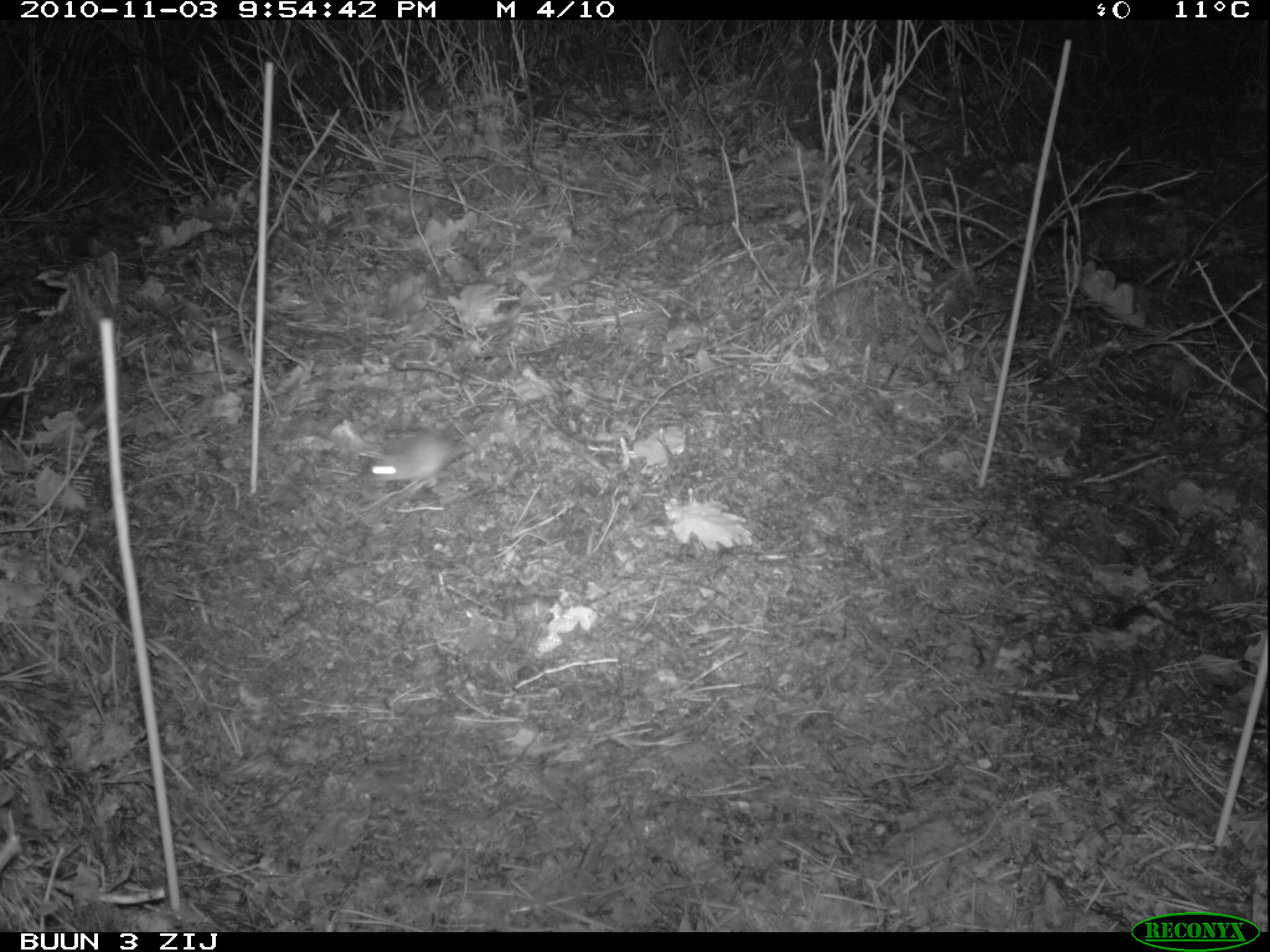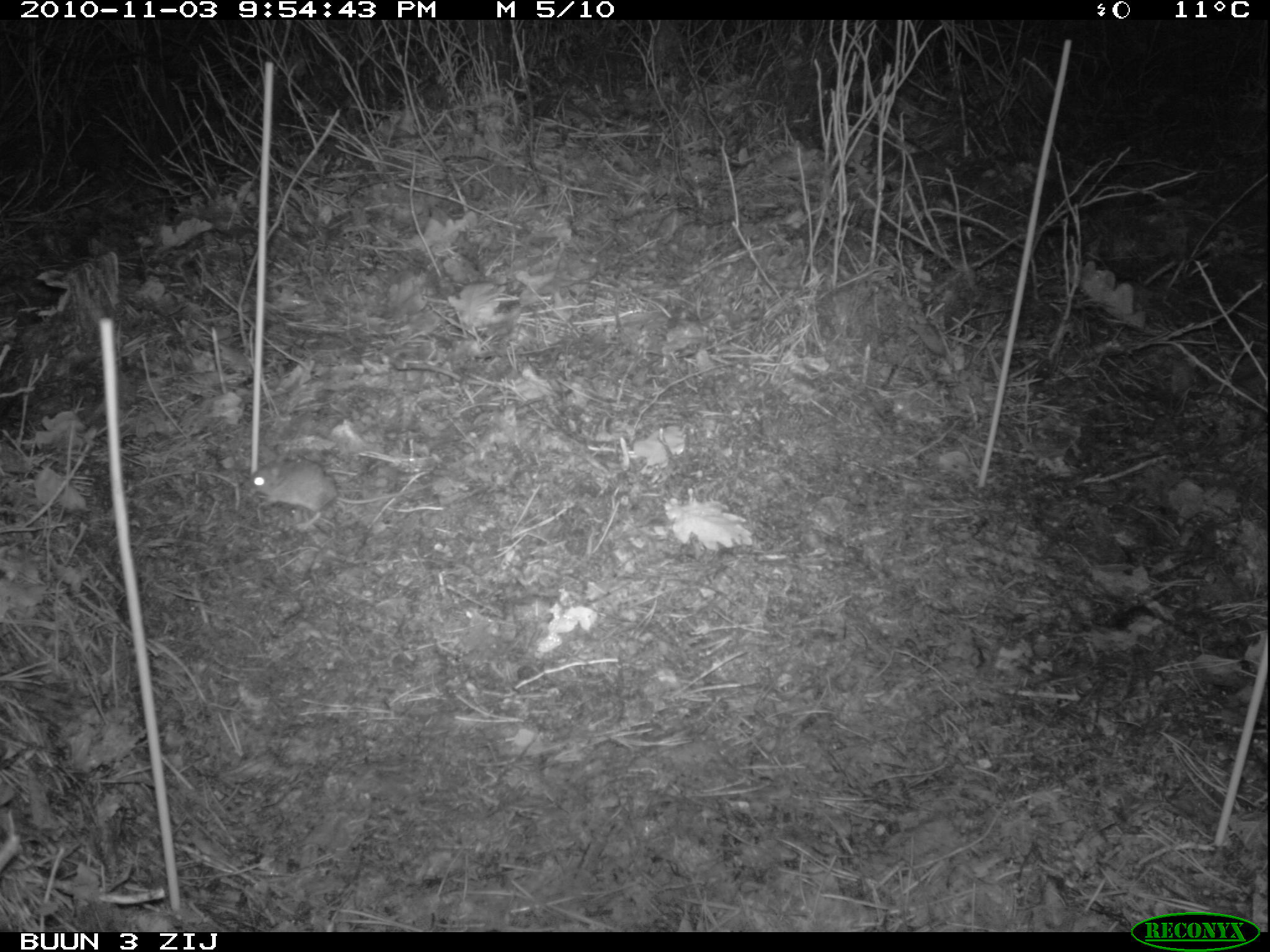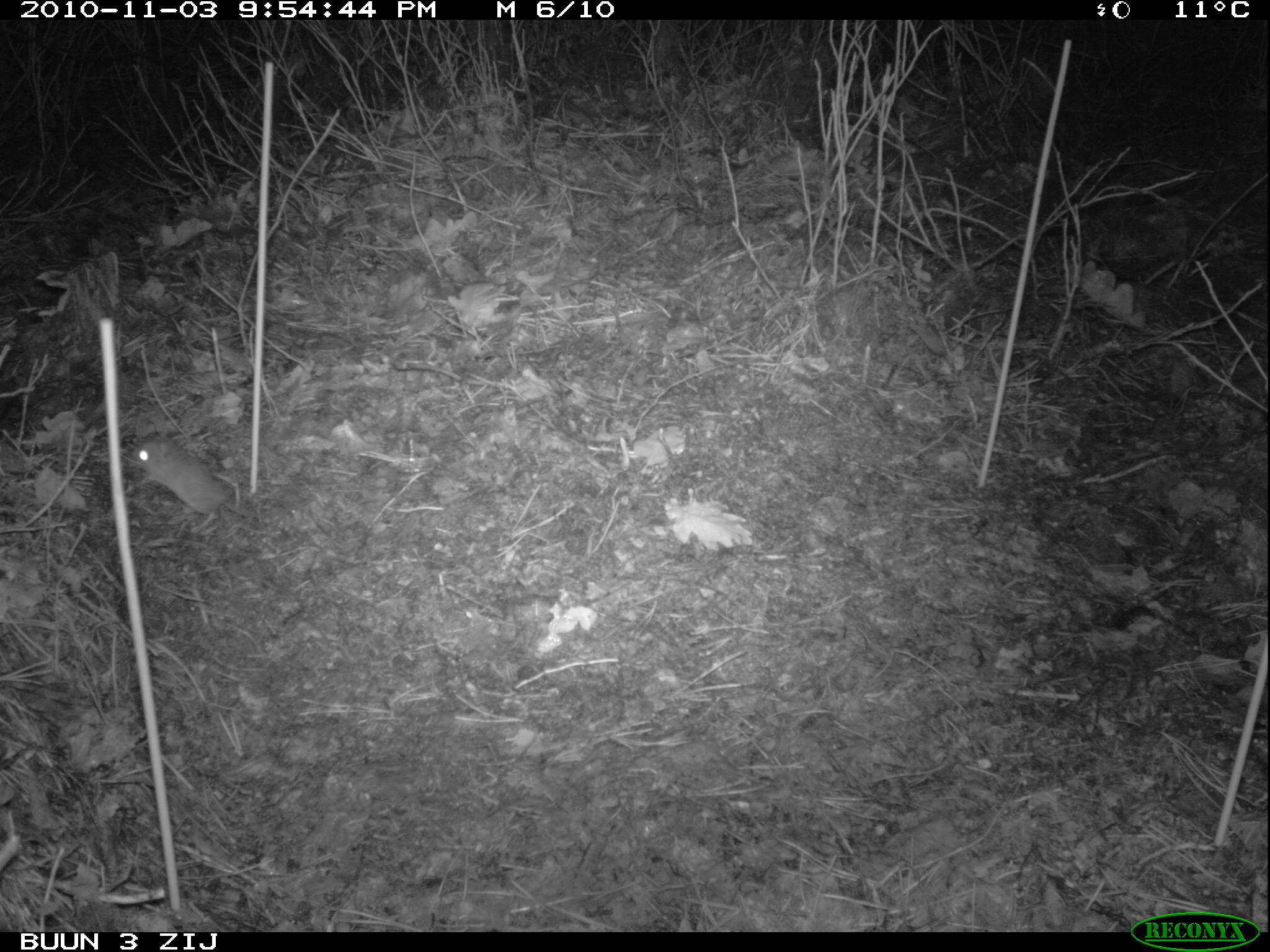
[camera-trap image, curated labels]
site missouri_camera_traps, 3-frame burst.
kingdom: Animalia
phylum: Chordata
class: Mammalia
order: Rodentia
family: Muridae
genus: Apodemus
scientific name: Apodemus sylvaticus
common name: wood mouse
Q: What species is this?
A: Wood mouse (Apodemus sylvaticus).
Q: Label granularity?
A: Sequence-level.